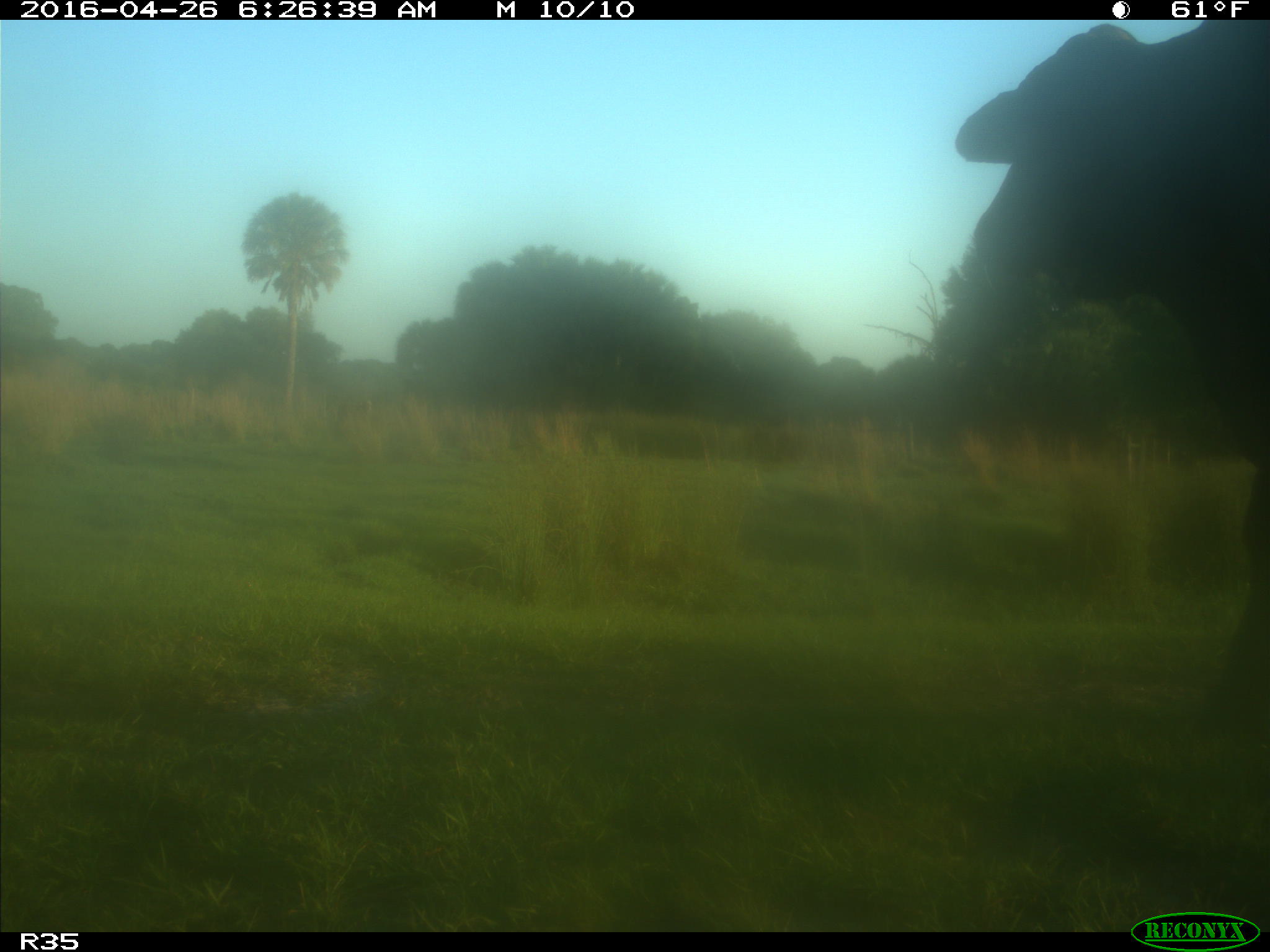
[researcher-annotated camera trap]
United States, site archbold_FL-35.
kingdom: Animalia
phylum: Chordata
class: Mammalia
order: Artiodactyla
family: Bovidae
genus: Bos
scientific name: Bos taurus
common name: domestic cow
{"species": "Bos taurus (domestic cow)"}